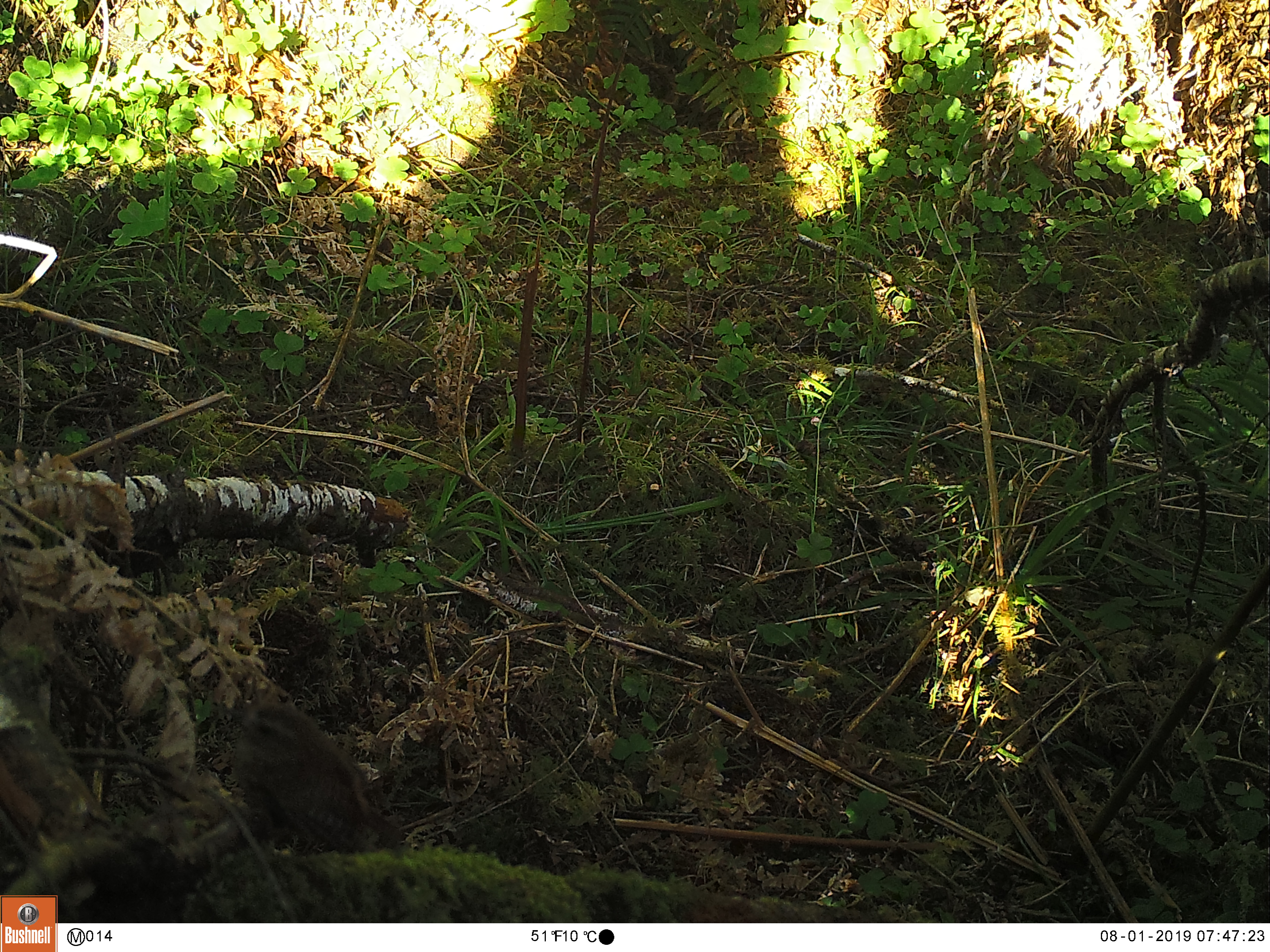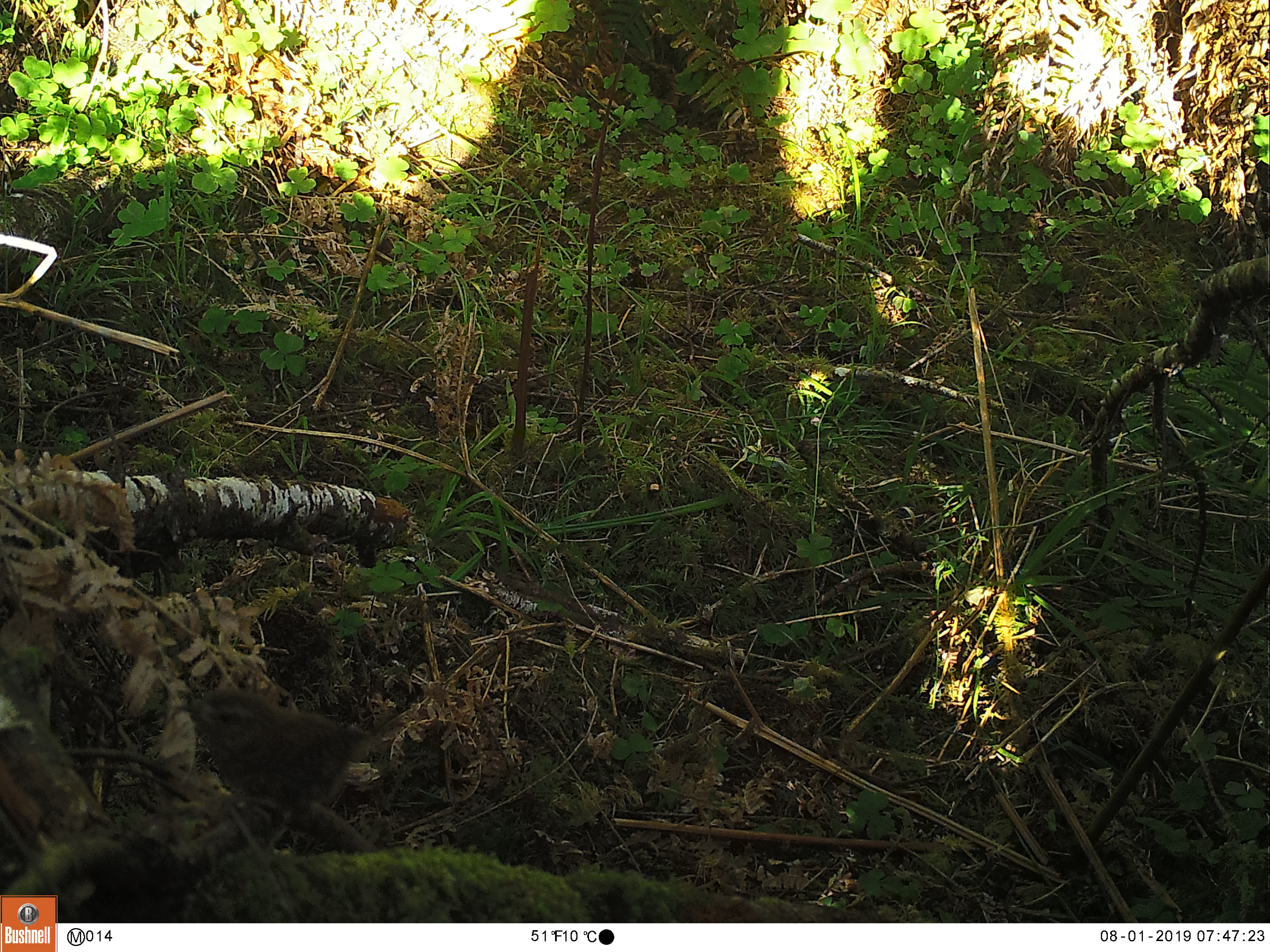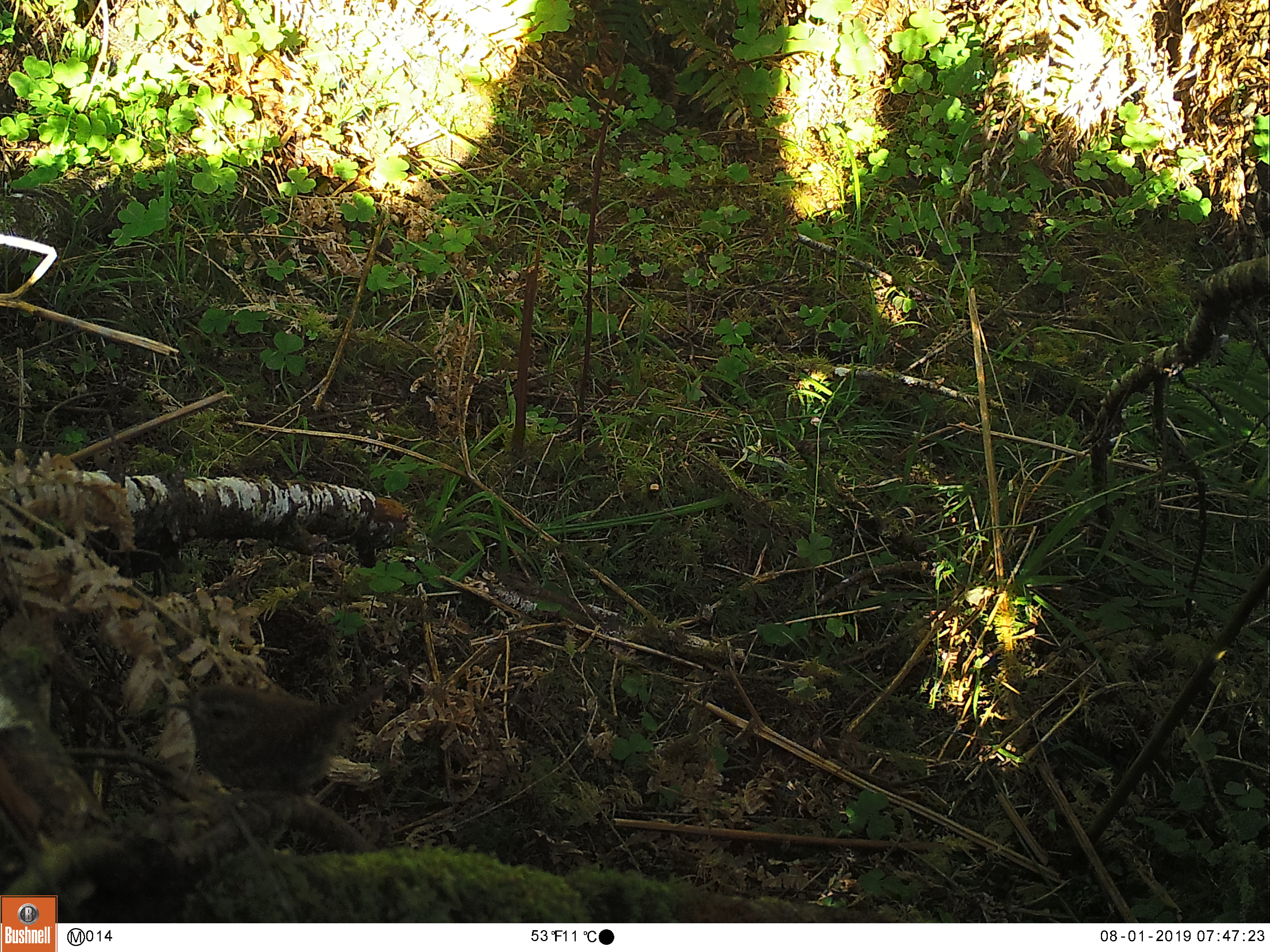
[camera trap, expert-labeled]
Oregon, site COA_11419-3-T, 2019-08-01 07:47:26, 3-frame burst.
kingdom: Animalia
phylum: Chordata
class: Aves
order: Passeriformes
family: Troglodytidae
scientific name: Troglodytidae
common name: wrens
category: troglodytidae family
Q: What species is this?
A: Troglodytidae family (wrens) (Troglodytidae).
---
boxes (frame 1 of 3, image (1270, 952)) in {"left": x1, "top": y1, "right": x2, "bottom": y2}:
troglodytidae family: {"left": 197, "top": 681, "right": 424, "bottom": 885}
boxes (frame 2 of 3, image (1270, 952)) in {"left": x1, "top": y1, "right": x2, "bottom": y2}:
troglodytidae family: {"left": 146, "top": 674, "right": 410, "bottom": 855}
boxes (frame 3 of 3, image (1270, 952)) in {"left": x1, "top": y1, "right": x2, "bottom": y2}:
troglodytidae family: {"left": 151, "top": 673, "right": 399, "bottom": 837}